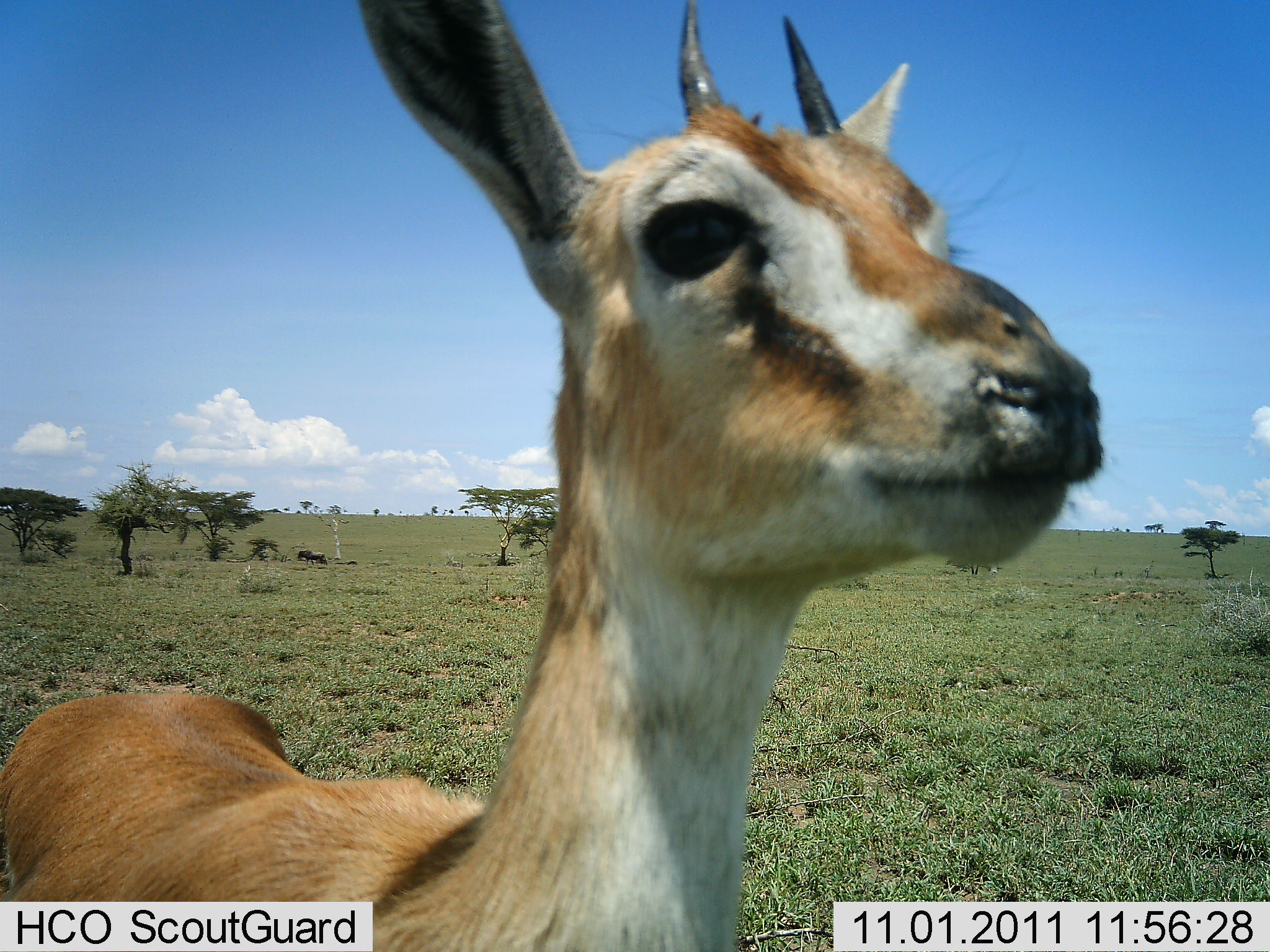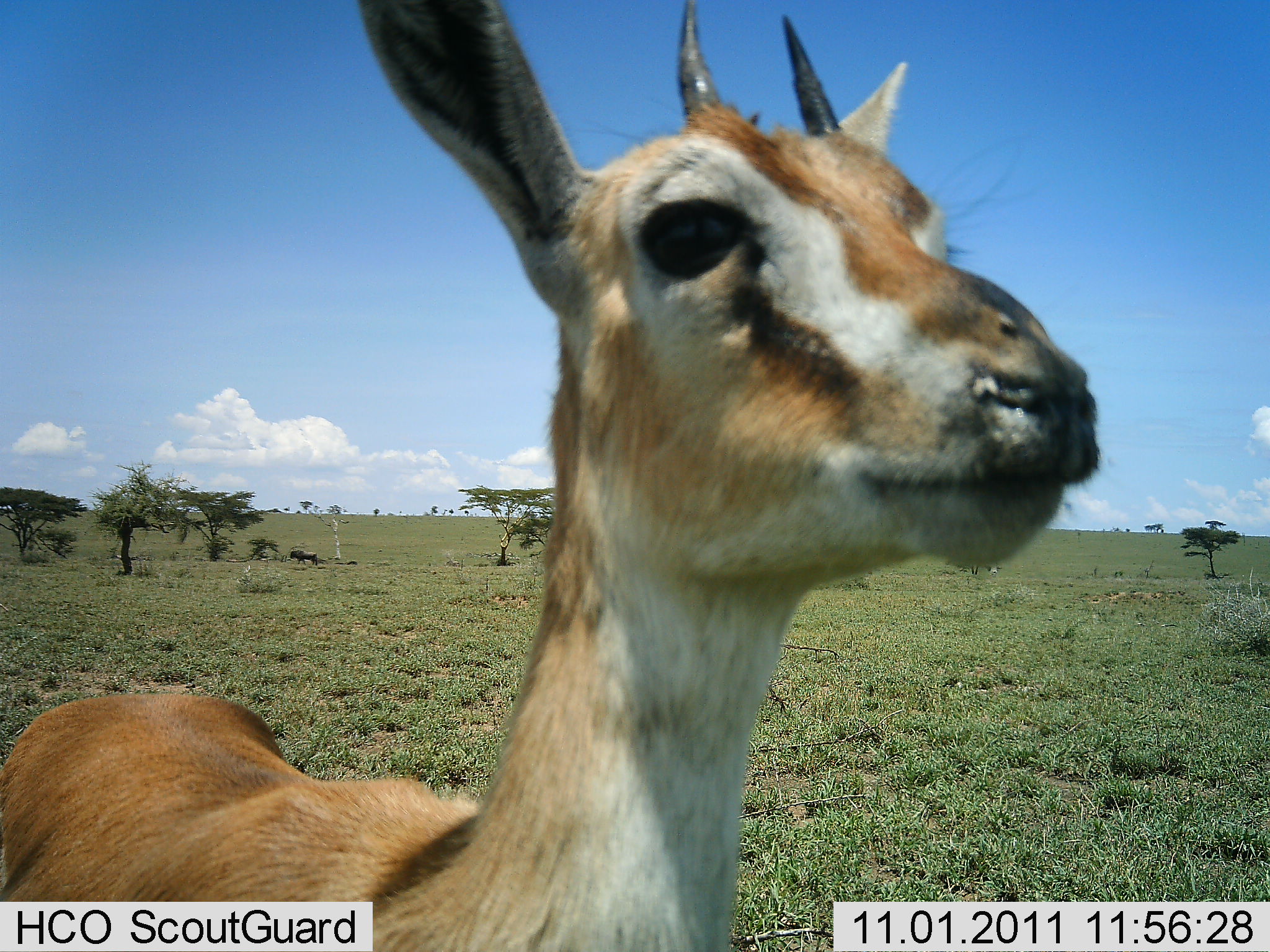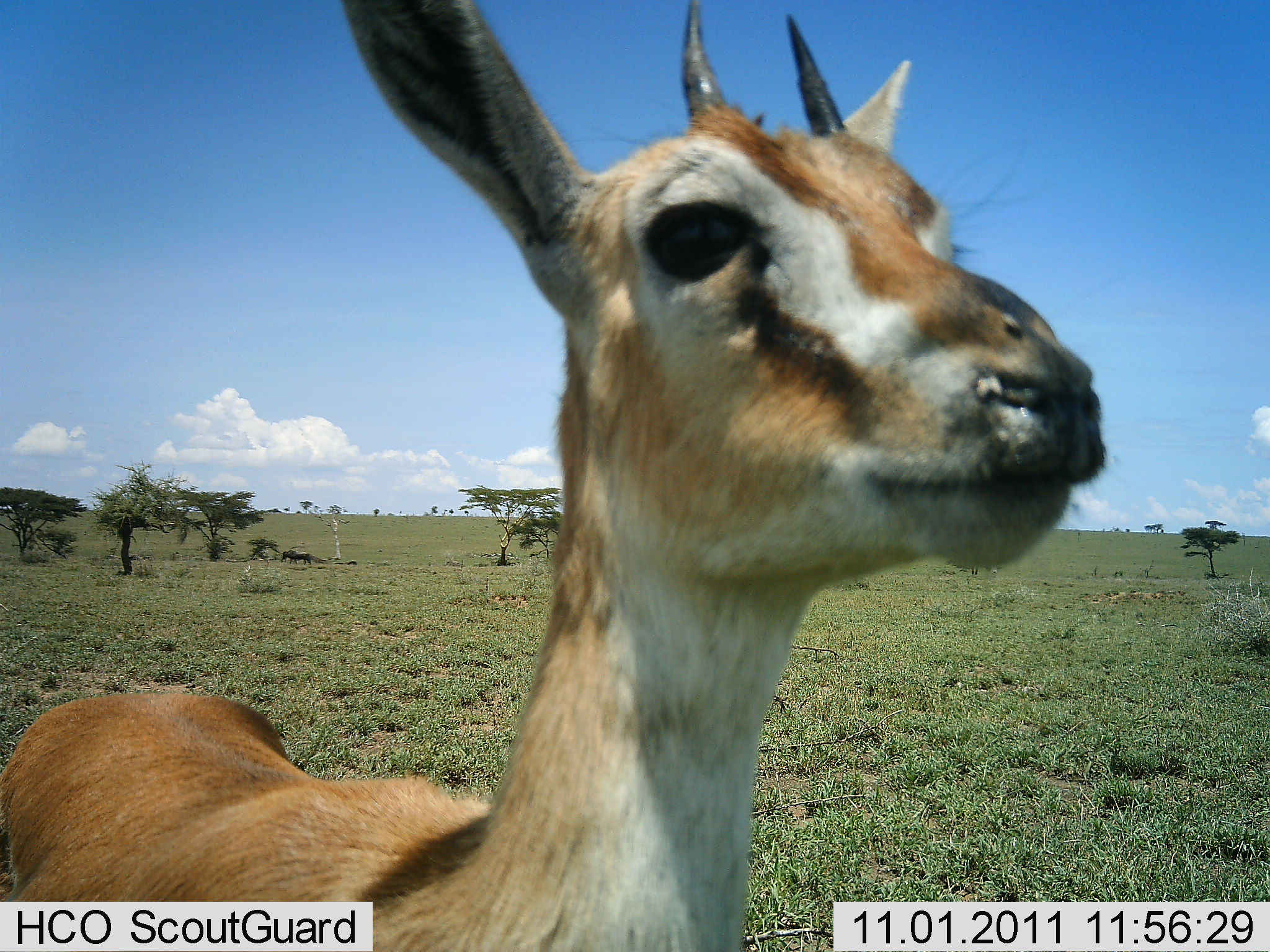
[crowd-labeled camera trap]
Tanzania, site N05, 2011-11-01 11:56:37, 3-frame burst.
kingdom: Animalia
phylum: Chordata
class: Mammalia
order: Artiodactyla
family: Bovidae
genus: Eudorcas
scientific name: Eudorcas thomsonii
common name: thomson's gazelle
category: gazellethomsons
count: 1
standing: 100%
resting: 0%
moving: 0%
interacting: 0%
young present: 0%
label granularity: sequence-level